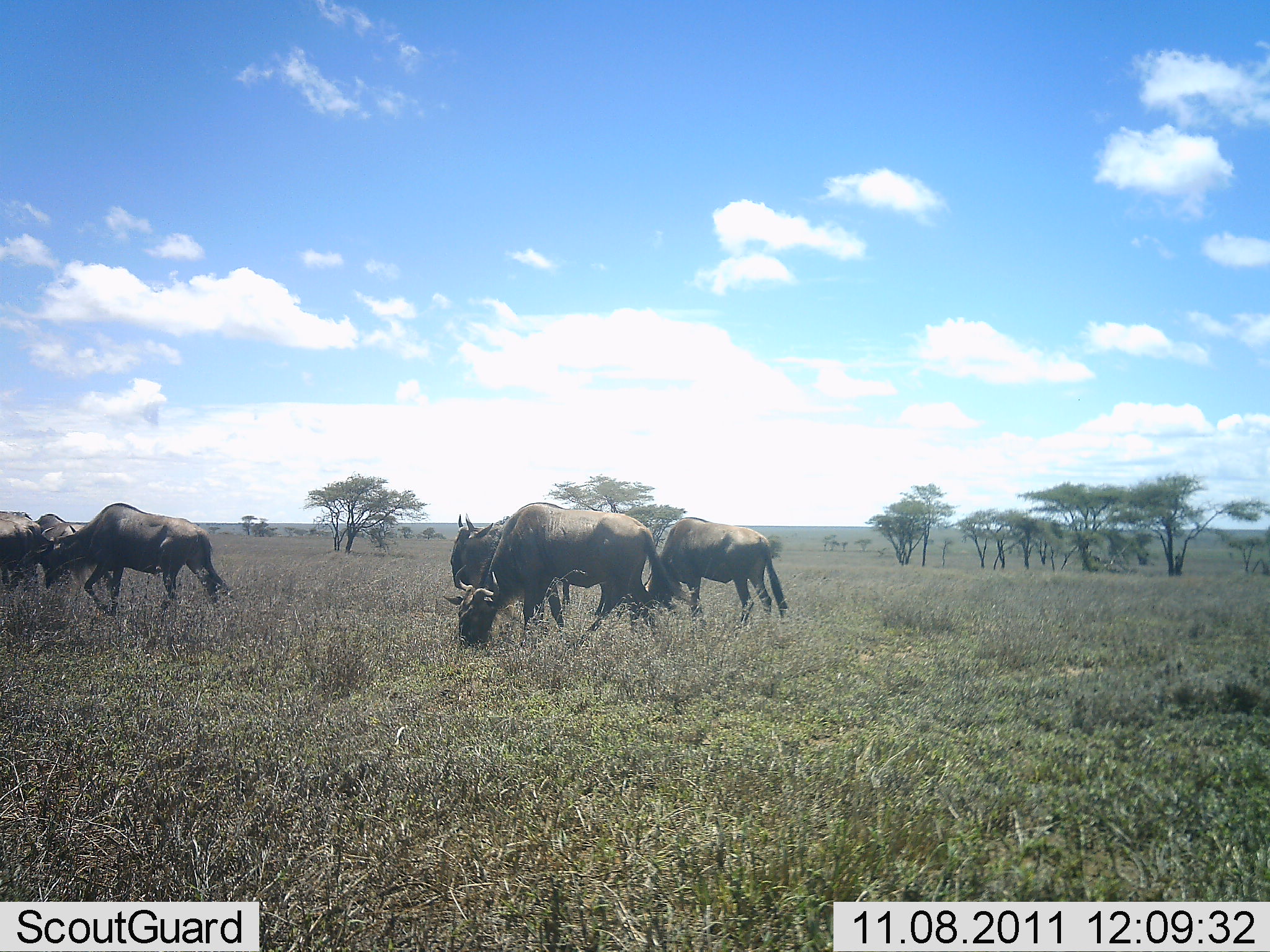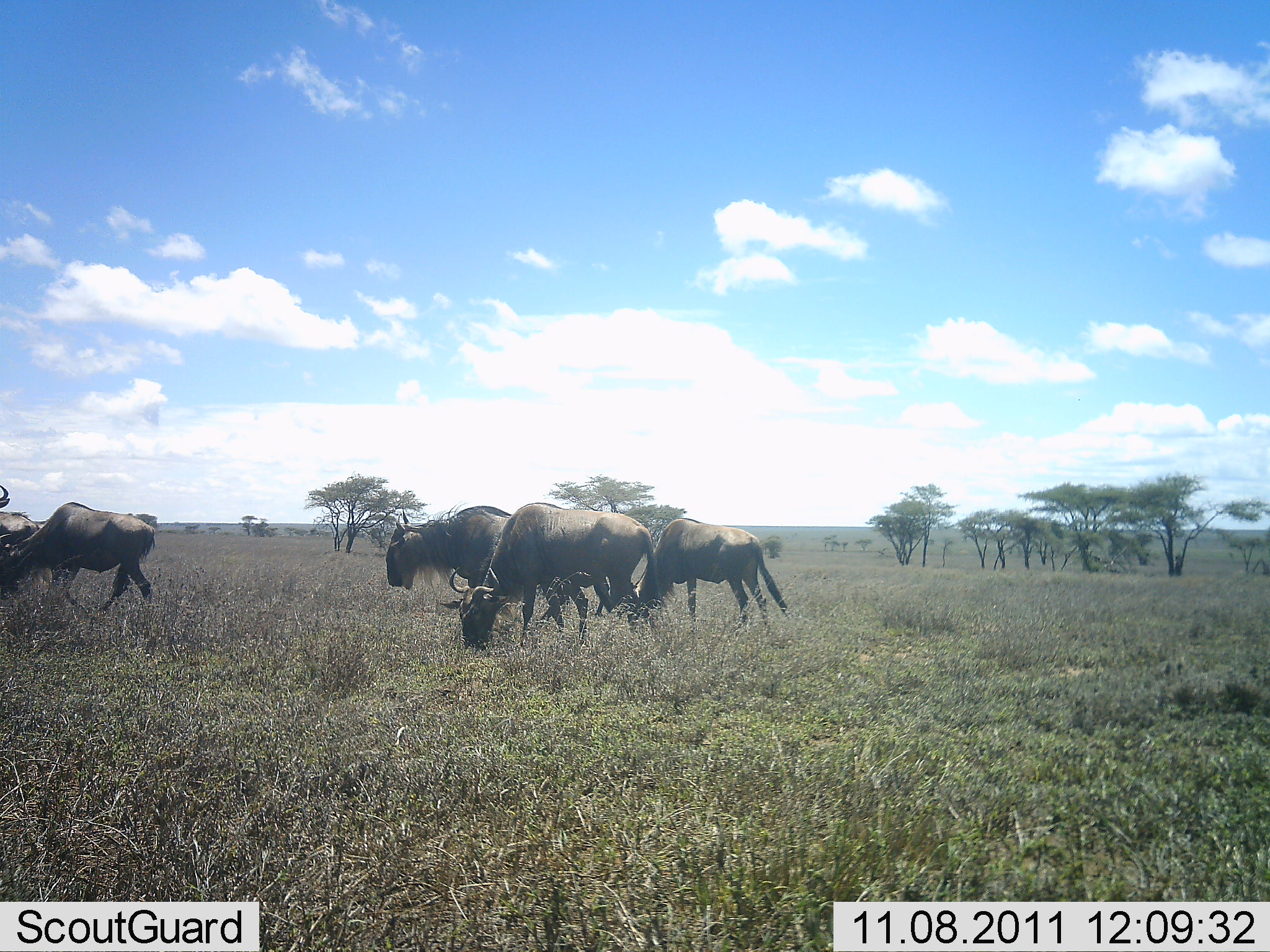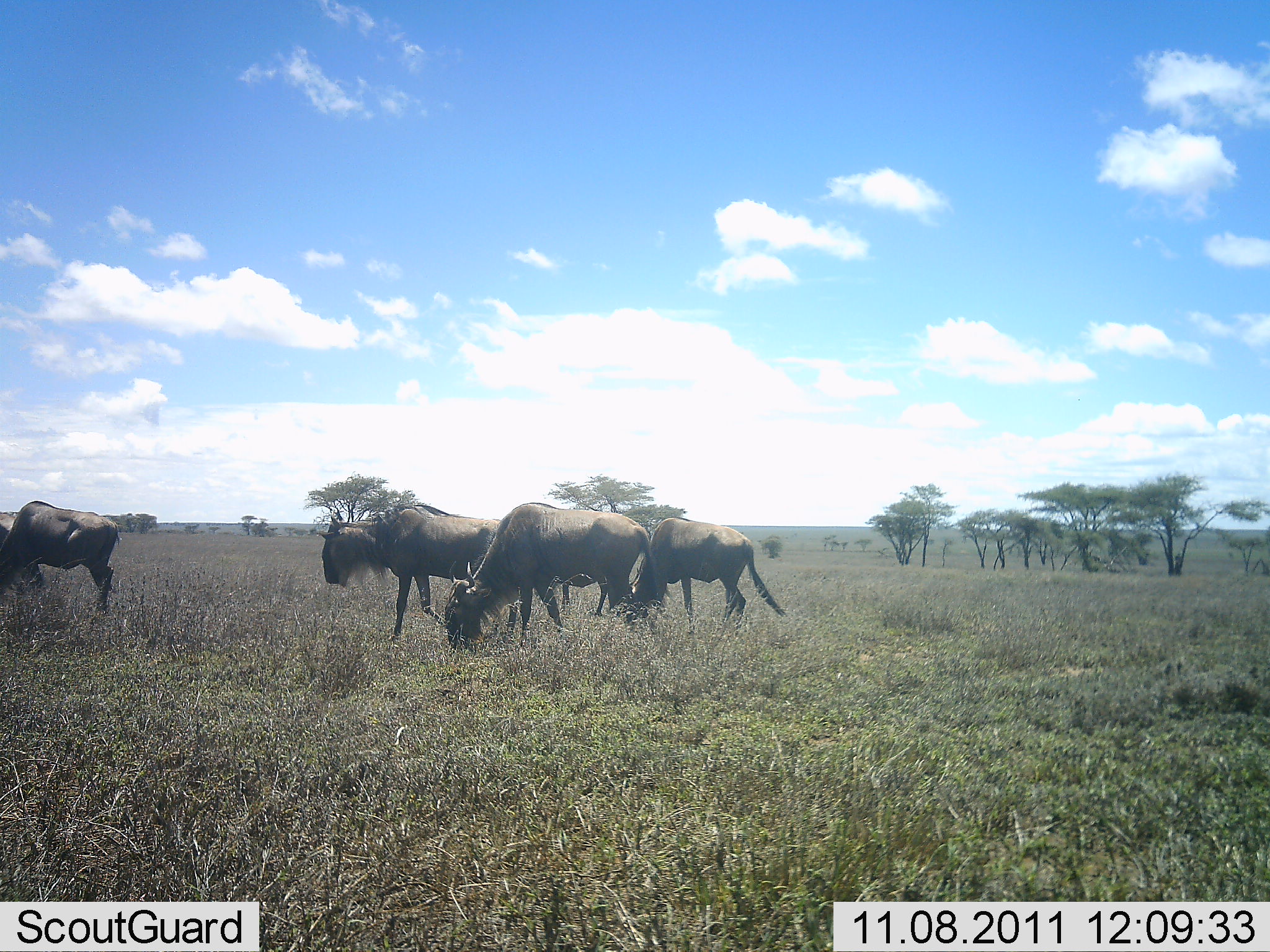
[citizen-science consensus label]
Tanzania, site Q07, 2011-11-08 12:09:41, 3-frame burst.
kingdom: Animalia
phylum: Chordata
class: Mammalia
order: Artiodactyla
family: Bovidae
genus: Connochaetes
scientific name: Connochaetes taurinus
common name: blue wildebeest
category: wildebeest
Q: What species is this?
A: Wildebeest (blue wildebeest) (Connochaetes taurinus).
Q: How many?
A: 5.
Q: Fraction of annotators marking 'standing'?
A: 27%.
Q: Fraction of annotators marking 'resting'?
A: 0%.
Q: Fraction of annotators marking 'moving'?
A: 36%.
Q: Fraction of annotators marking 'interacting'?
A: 0%.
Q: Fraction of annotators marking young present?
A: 0%.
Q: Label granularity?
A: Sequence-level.